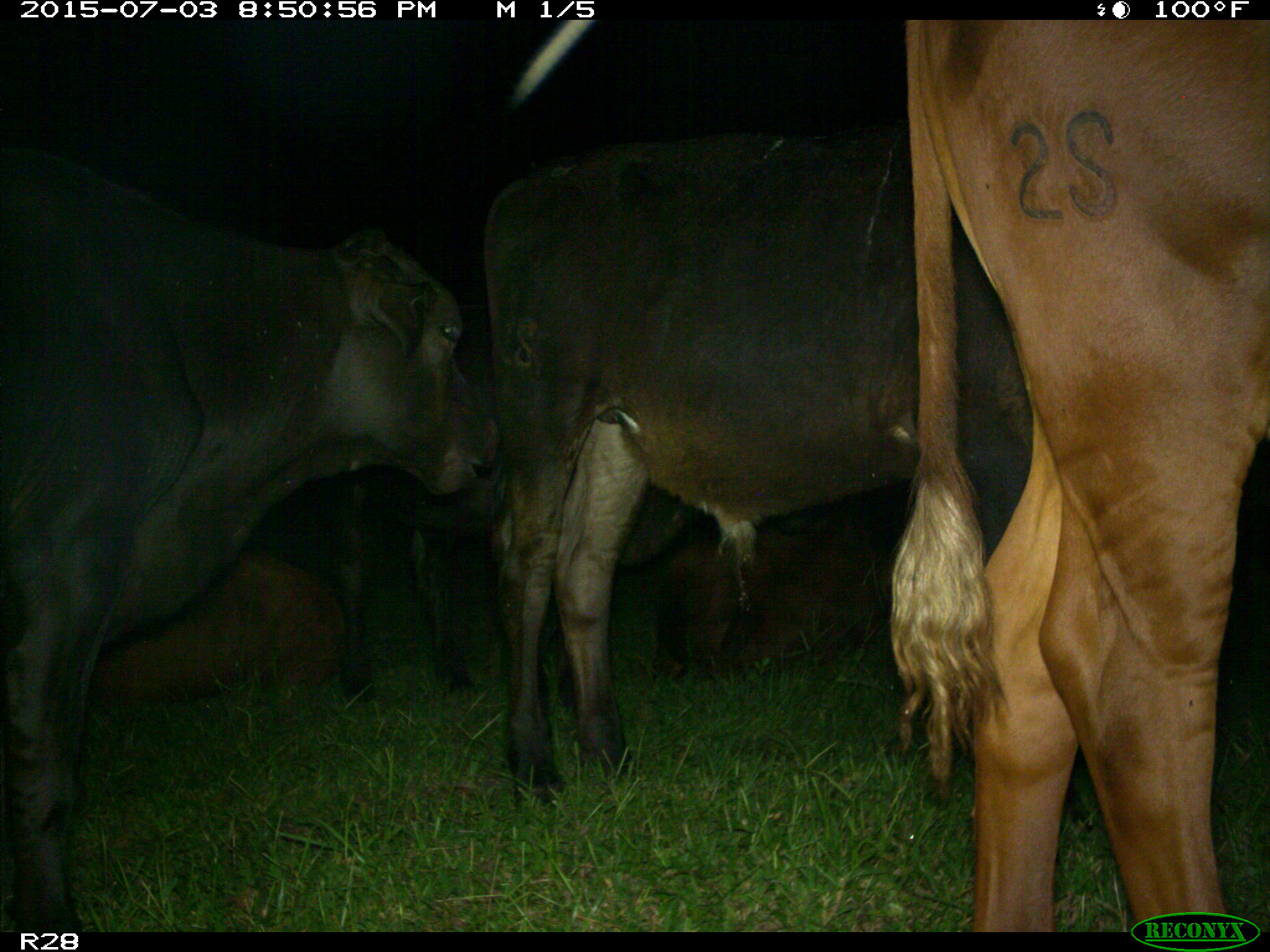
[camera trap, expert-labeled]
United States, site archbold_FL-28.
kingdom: Animalia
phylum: Chordata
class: Mammalia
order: Artiodactyla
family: Bovidae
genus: Bos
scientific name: Bos taurus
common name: domestic cow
Bos taurus (domestic cow).